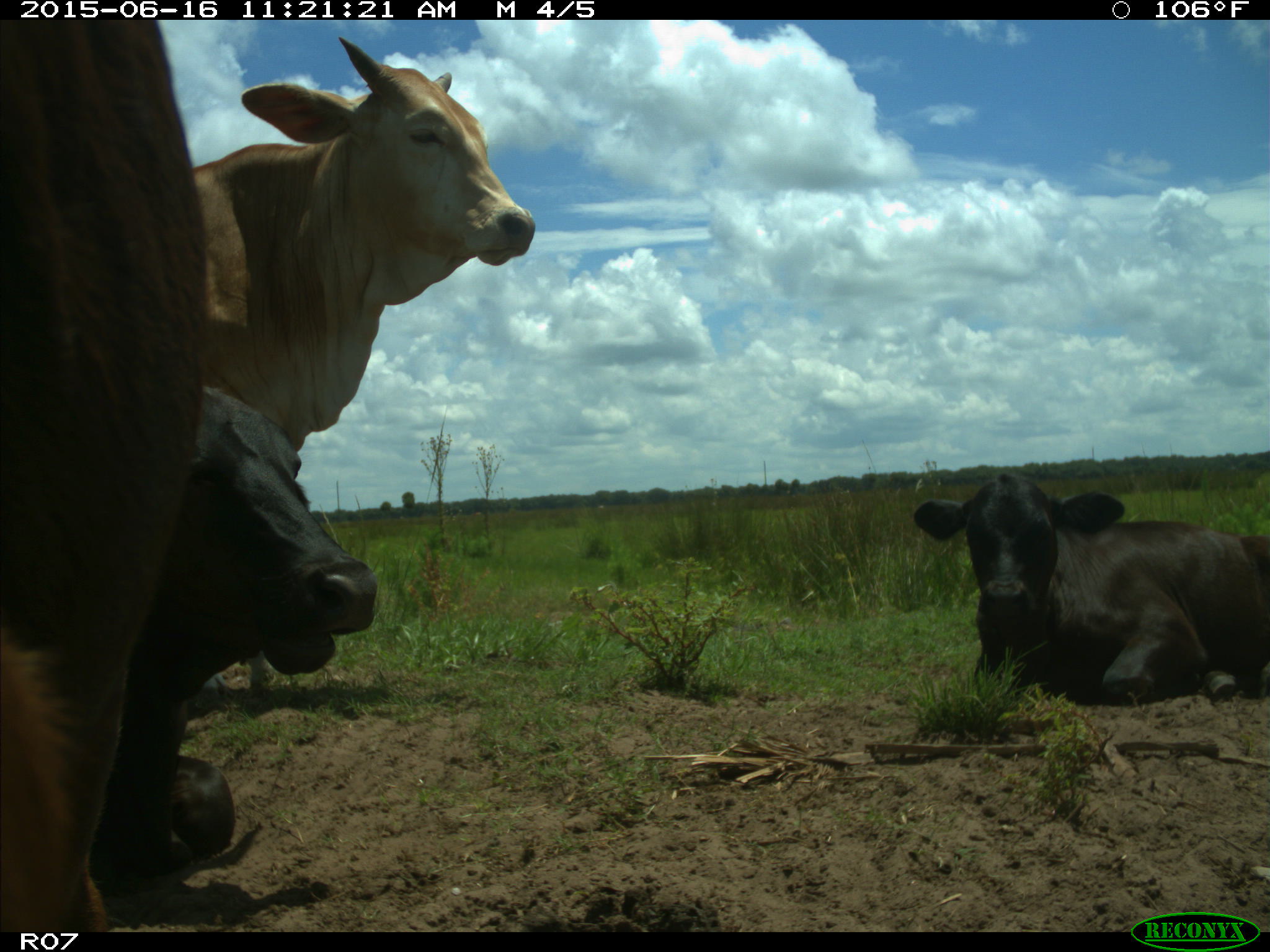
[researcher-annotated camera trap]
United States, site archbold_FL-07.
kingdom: Animalia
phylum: Chordata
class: Mammalia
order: Artiodactyla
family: Bovidae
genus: Bos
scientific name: Bos taurus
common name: domestic cow